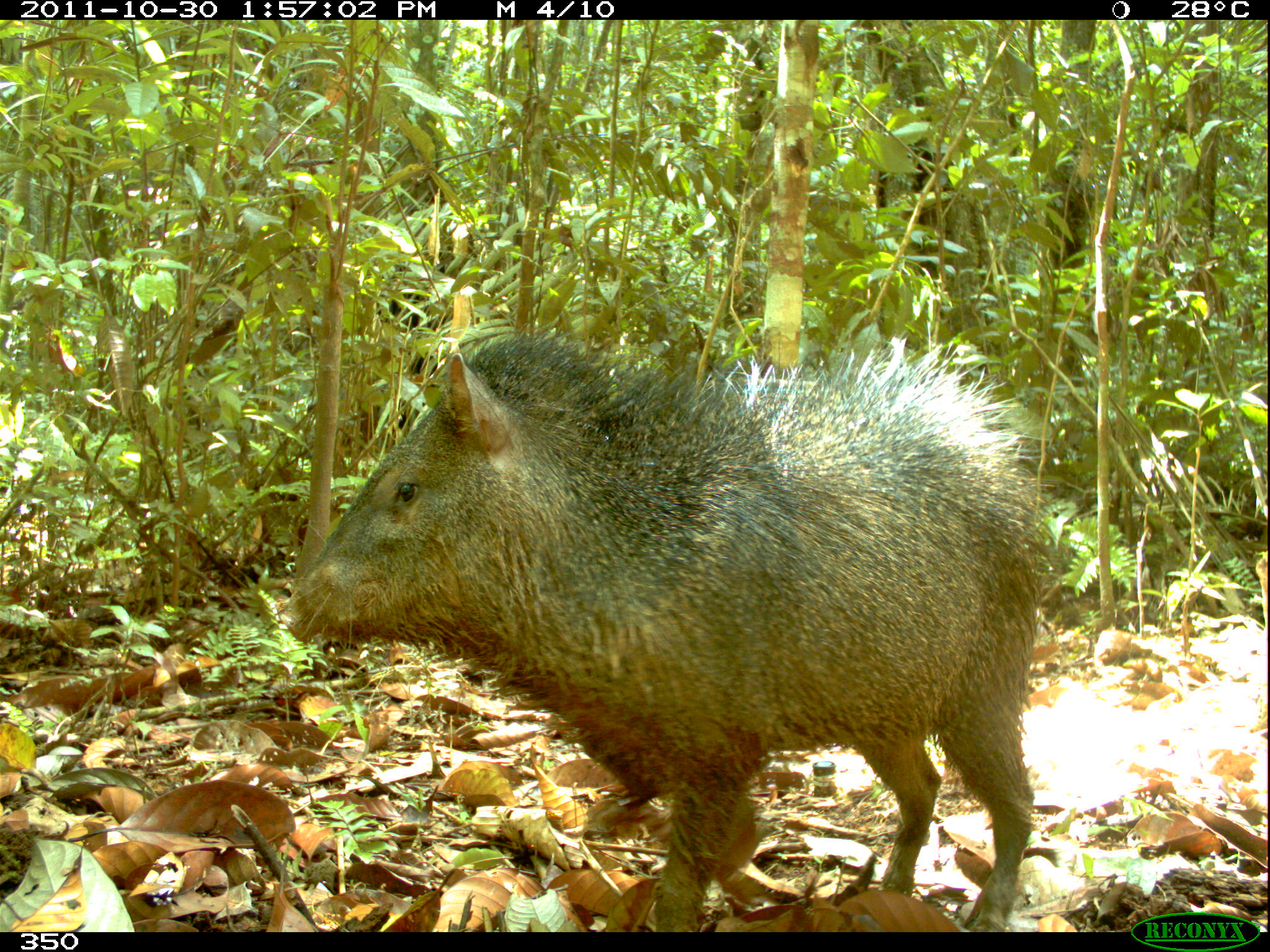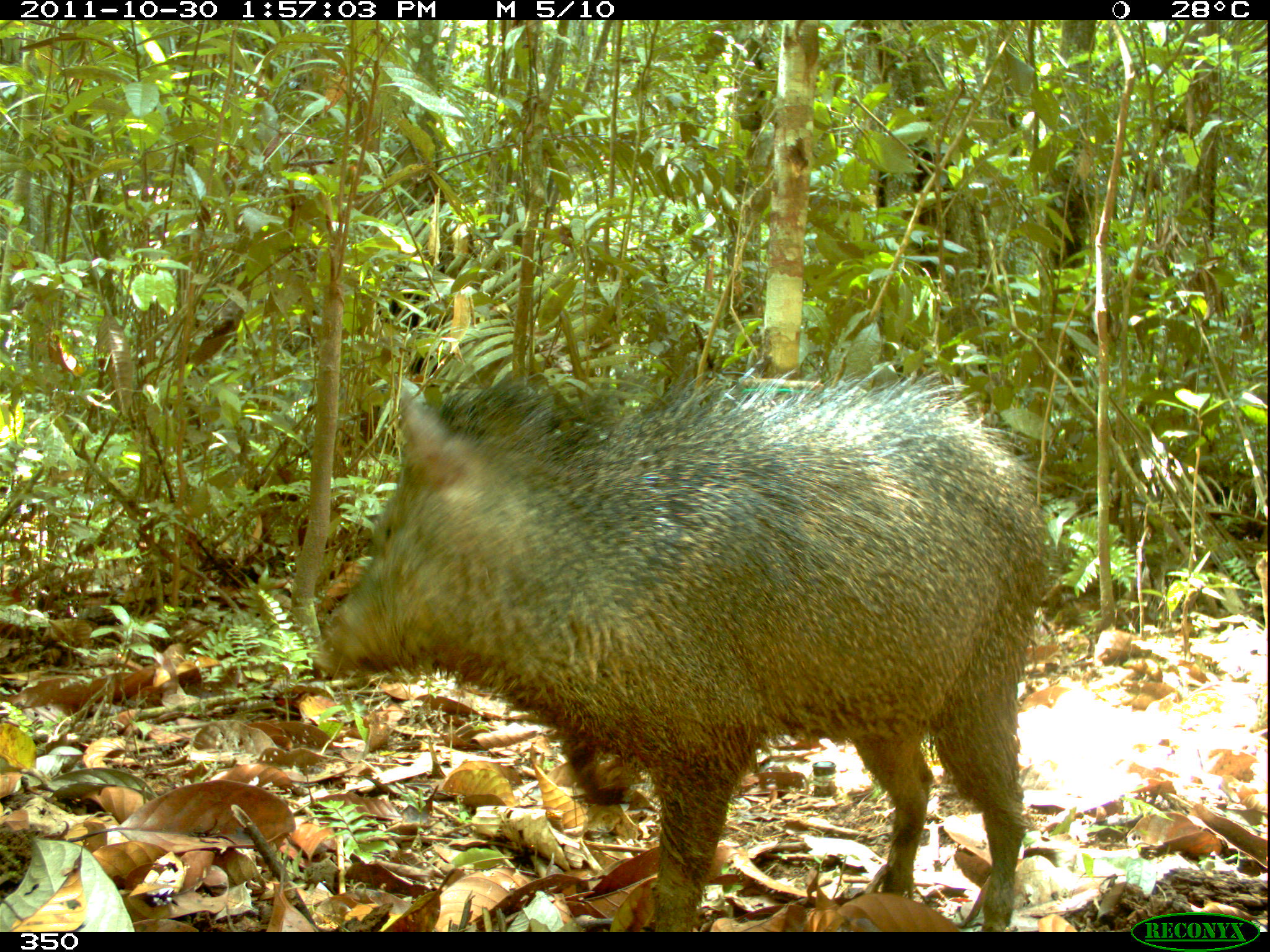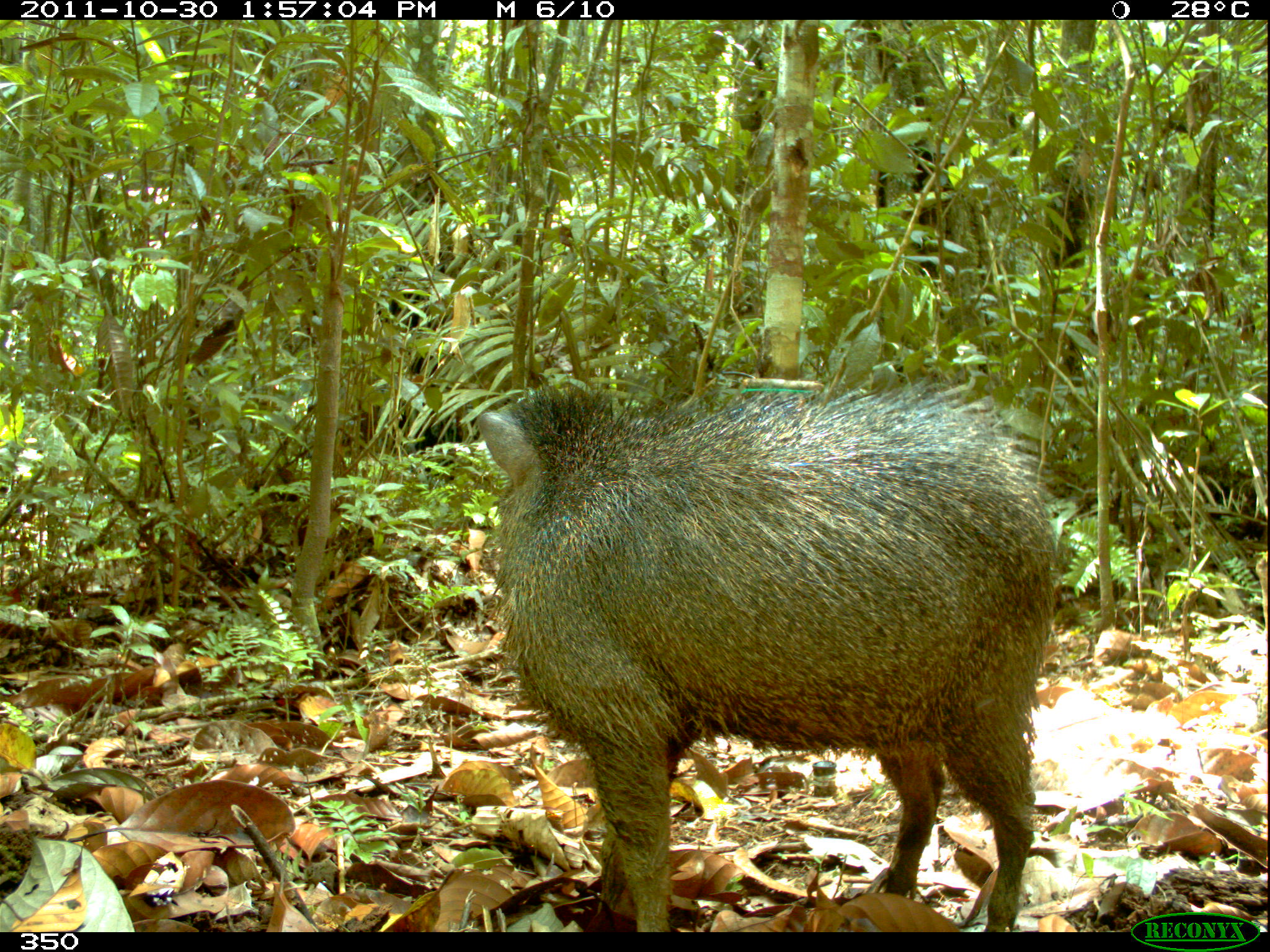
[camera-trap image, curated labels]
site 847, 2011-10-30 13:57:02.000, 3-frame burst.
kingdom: Animalia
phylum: Chordata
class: Mammalia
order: Artiodactyla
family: Tayassuidae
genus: Pecari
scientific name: Pecari tajacu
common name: collared peccary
Pecari tajacu (collared peccary).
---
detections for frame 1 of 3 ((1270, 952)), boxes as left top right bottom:
pecari tajacu: 274 315 1058 932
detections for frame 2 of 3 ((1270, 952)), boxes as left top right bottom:
pecari tajacu: 312 360 1063 931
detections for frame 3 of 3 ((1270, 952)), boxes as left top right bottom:
pecari tajacu: 475 377 1064 932